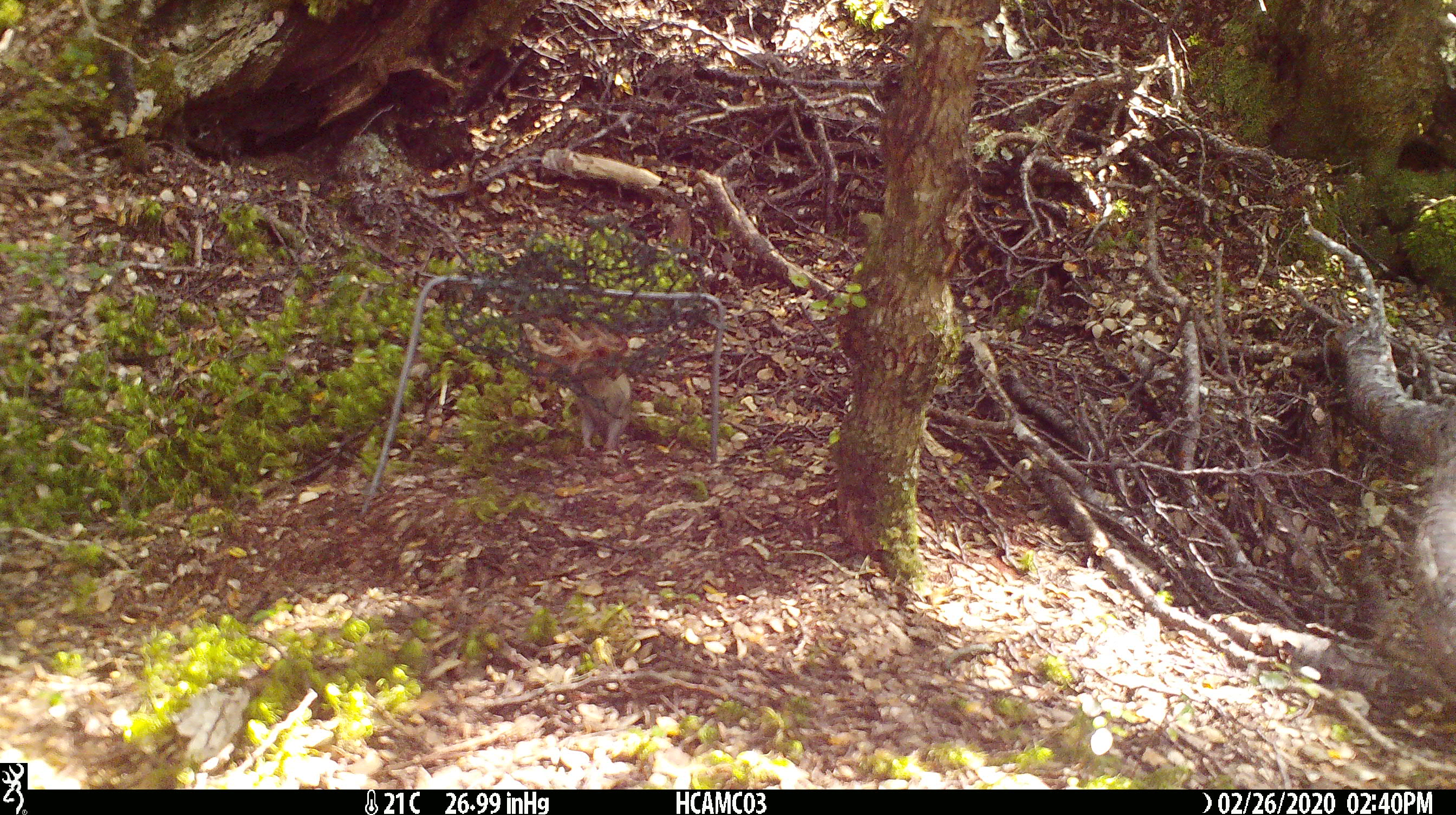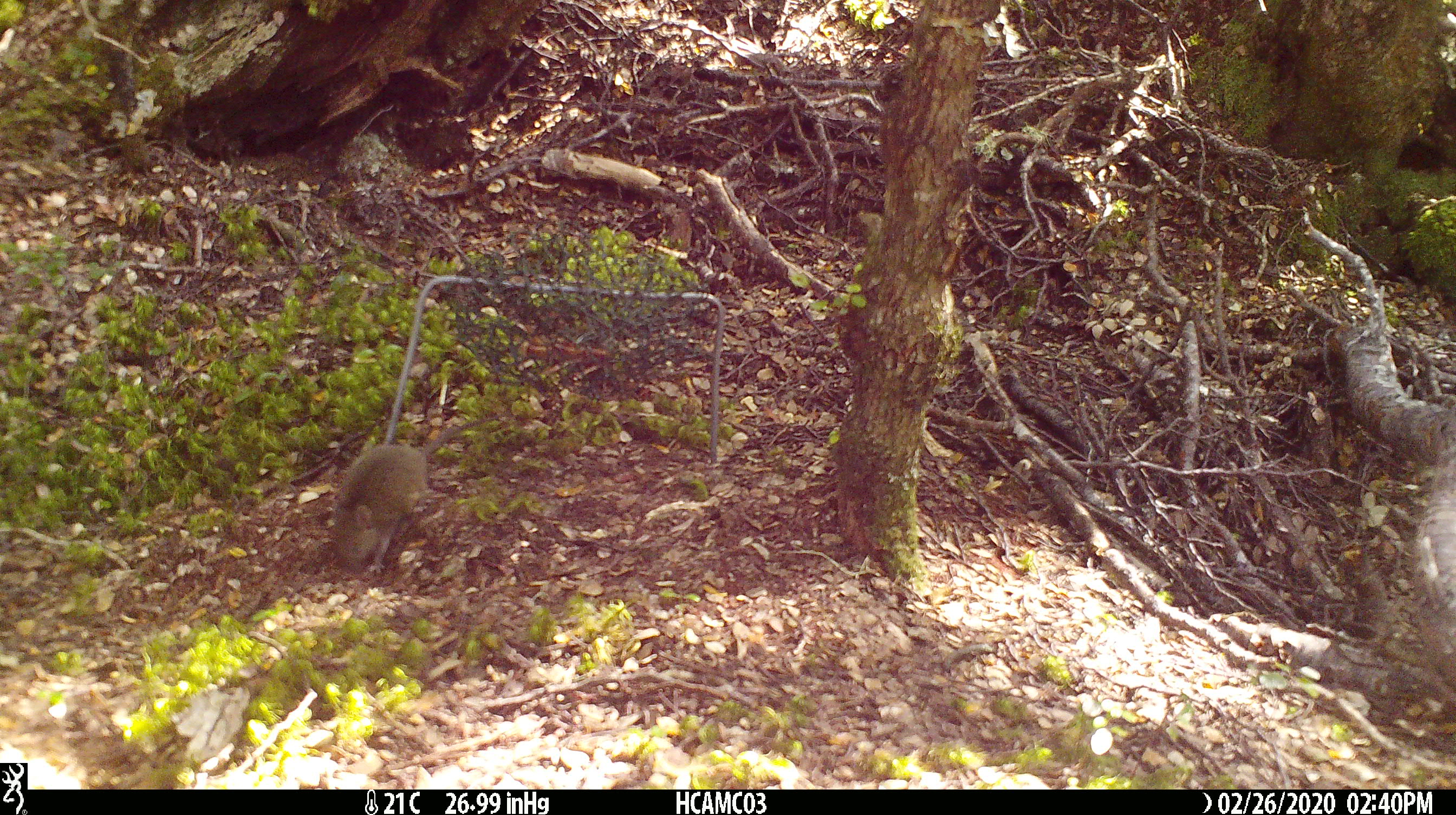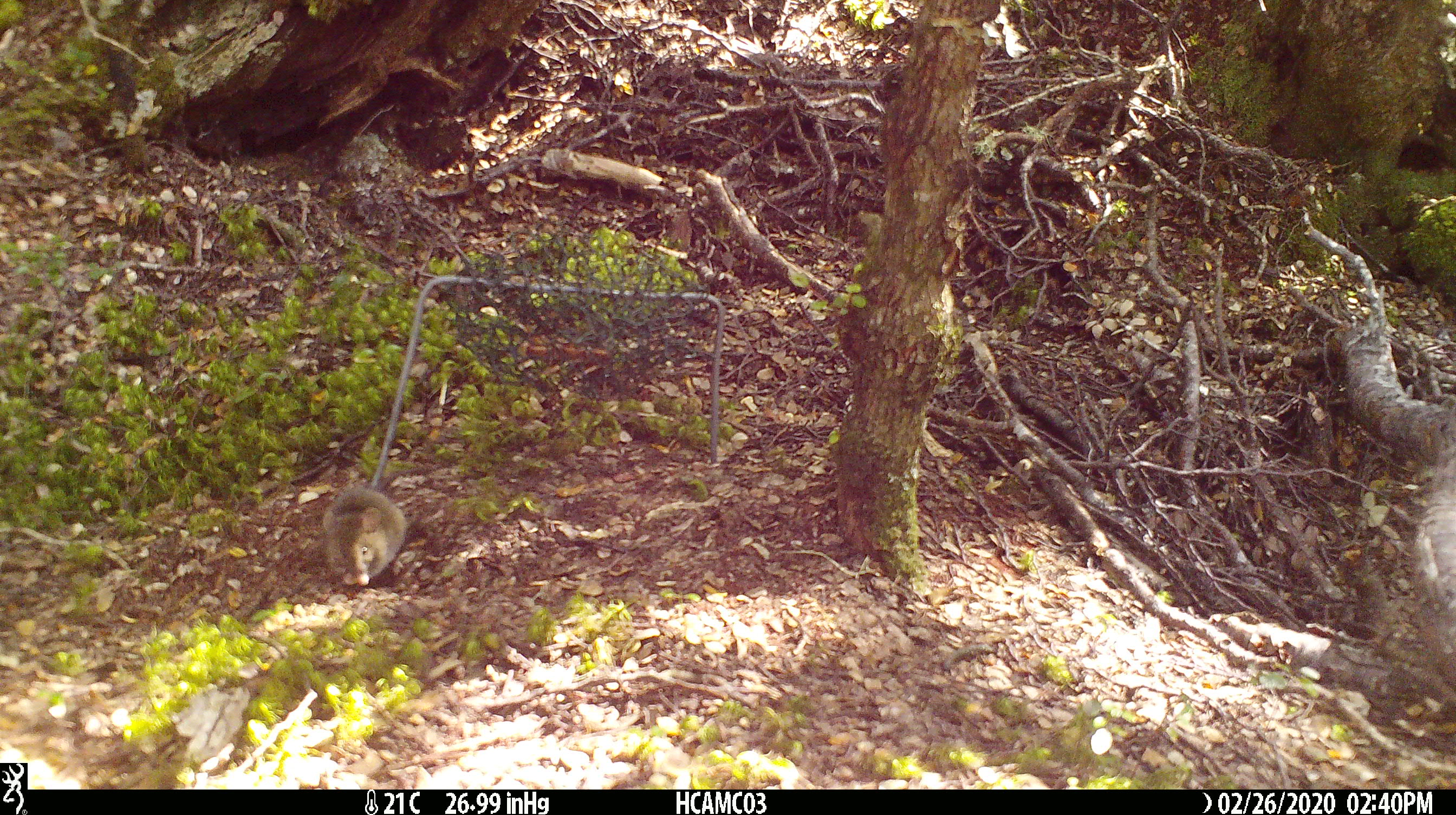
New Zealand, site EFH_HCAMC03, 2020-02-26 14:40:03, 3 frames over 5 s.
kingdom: Animalia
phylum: Chordata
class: Mammalia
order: Rodentia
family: Muridae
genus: Mus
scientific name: Mus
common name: mouse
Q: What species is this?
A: Mouse (Mus).